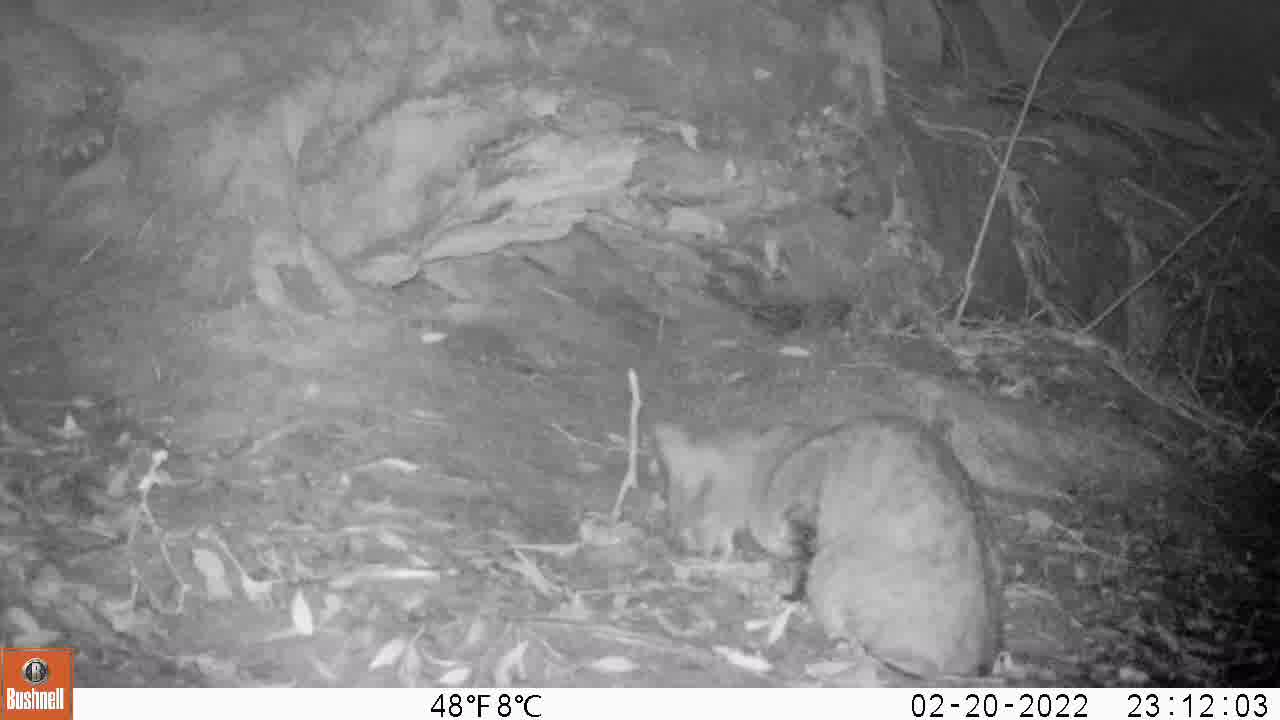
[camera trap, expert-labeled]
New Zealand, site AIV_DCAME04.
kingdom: Animalia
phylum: Chordata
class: Mammalia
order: Carnivora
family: Felidae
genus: Felis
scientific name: Felis catus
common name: domestic cat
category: cat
Cat (domestic cat) (Felis catus).